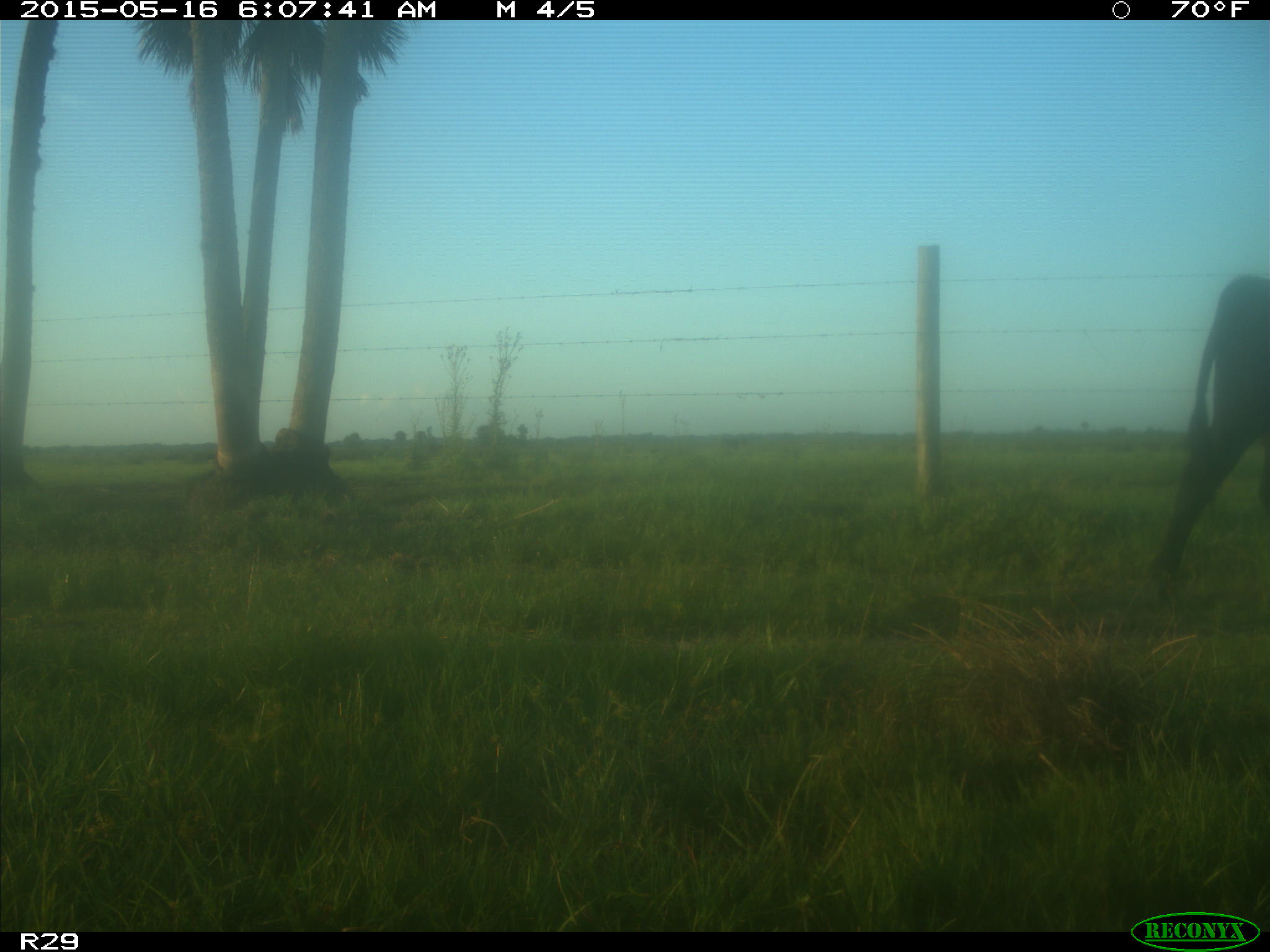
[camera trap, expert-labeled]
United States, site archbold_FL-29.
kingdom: Animalia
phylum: Chordata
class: Mammalia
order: Artiodactyla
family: Bovidae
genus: Bos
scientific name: Bos taurus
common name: domestic cow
Bos taurus (domestic cow).